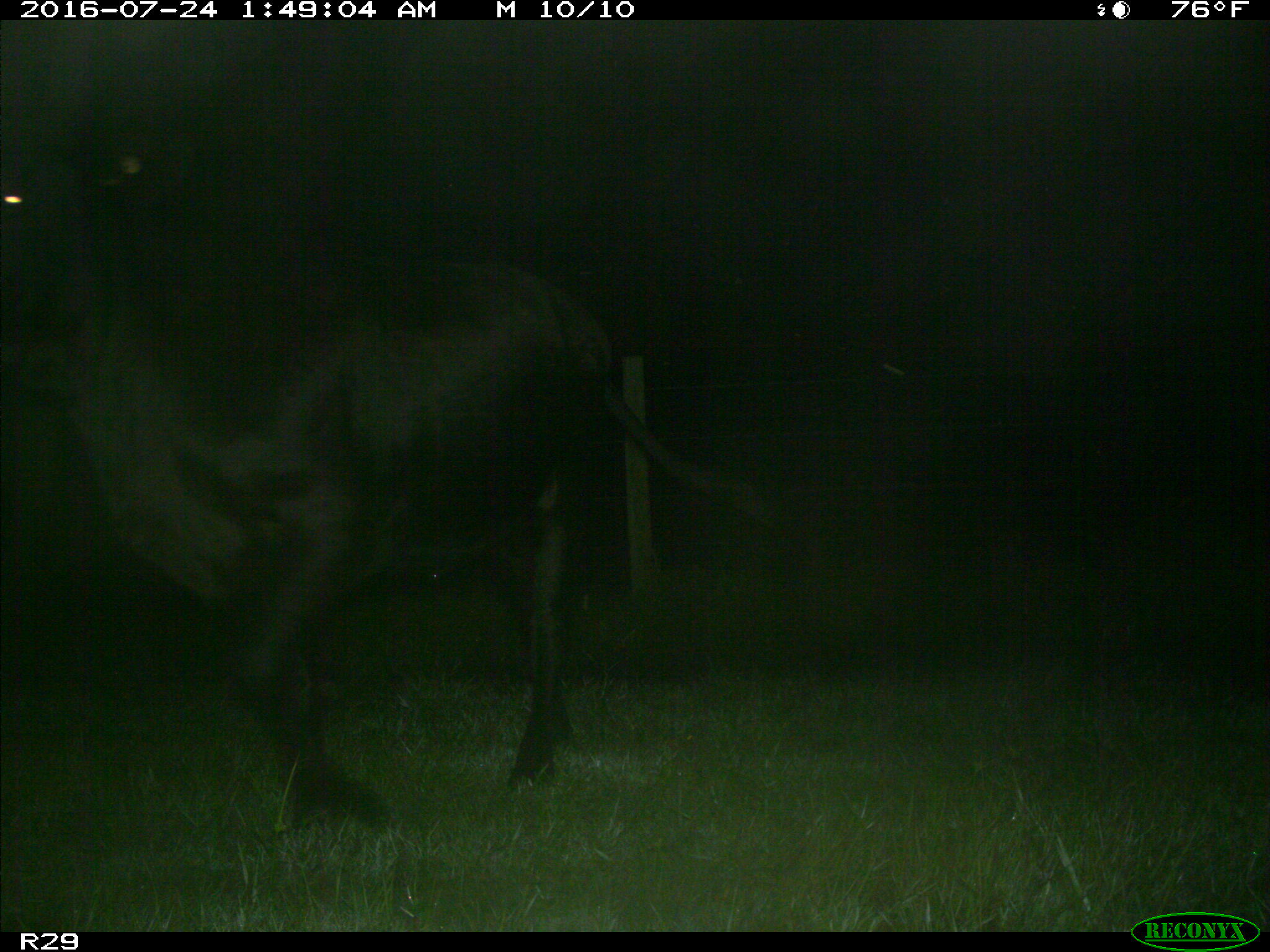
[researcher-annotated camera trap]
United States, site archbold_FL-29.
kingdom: Animalia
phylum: Chordata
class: Mammalia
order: Artiodactyla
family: Bovidae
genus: Bos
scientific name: Bos taurus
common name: domestic cow